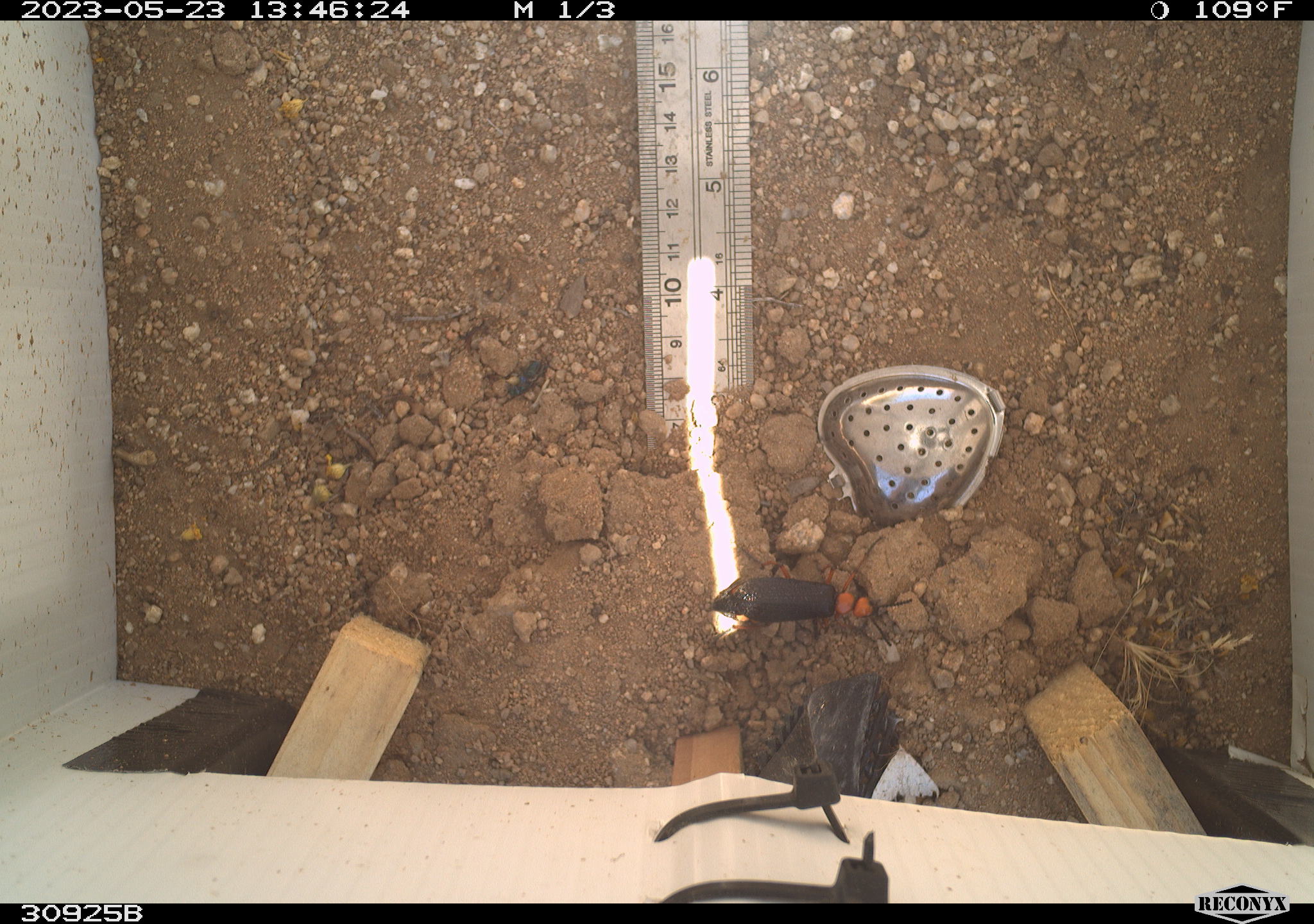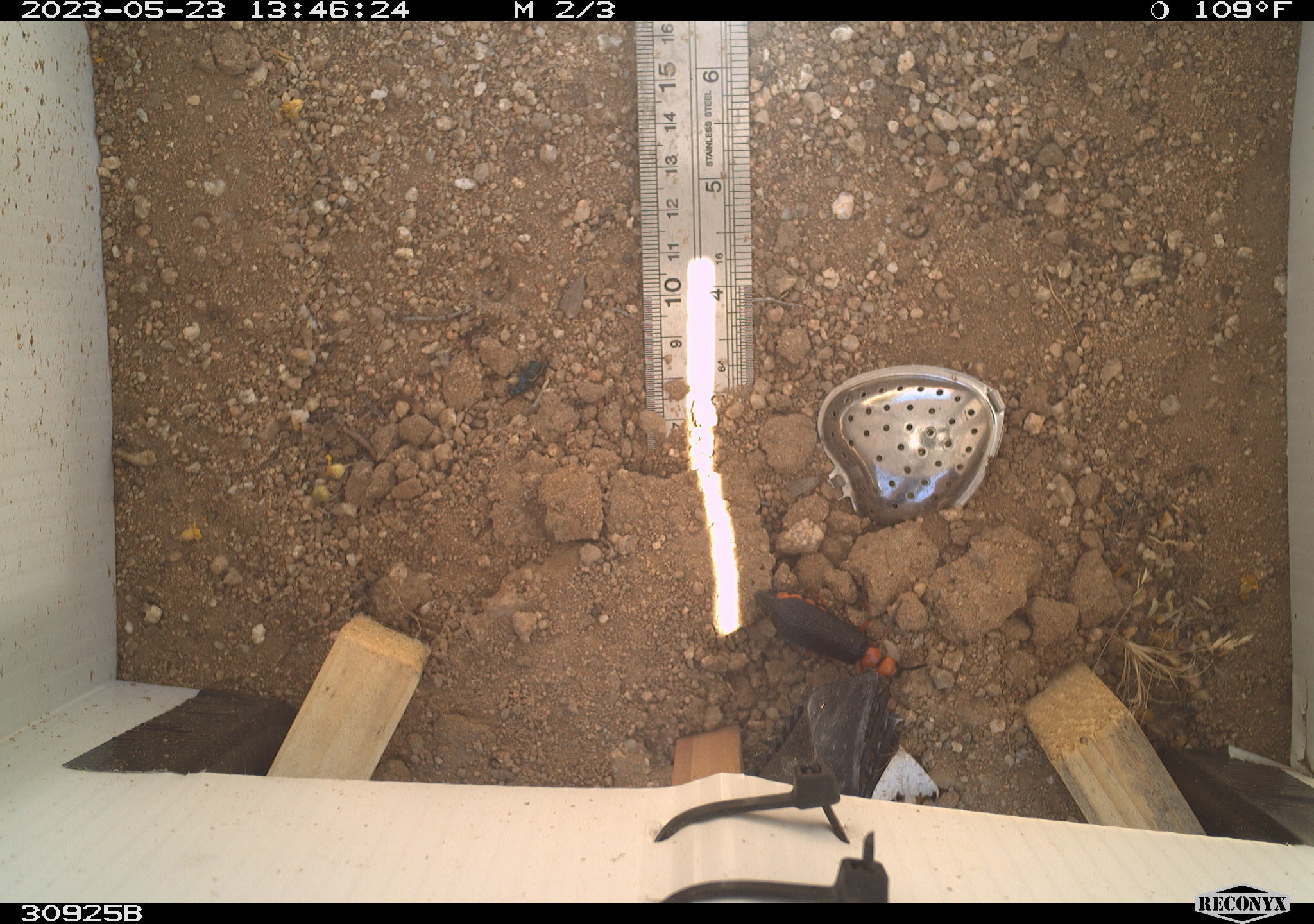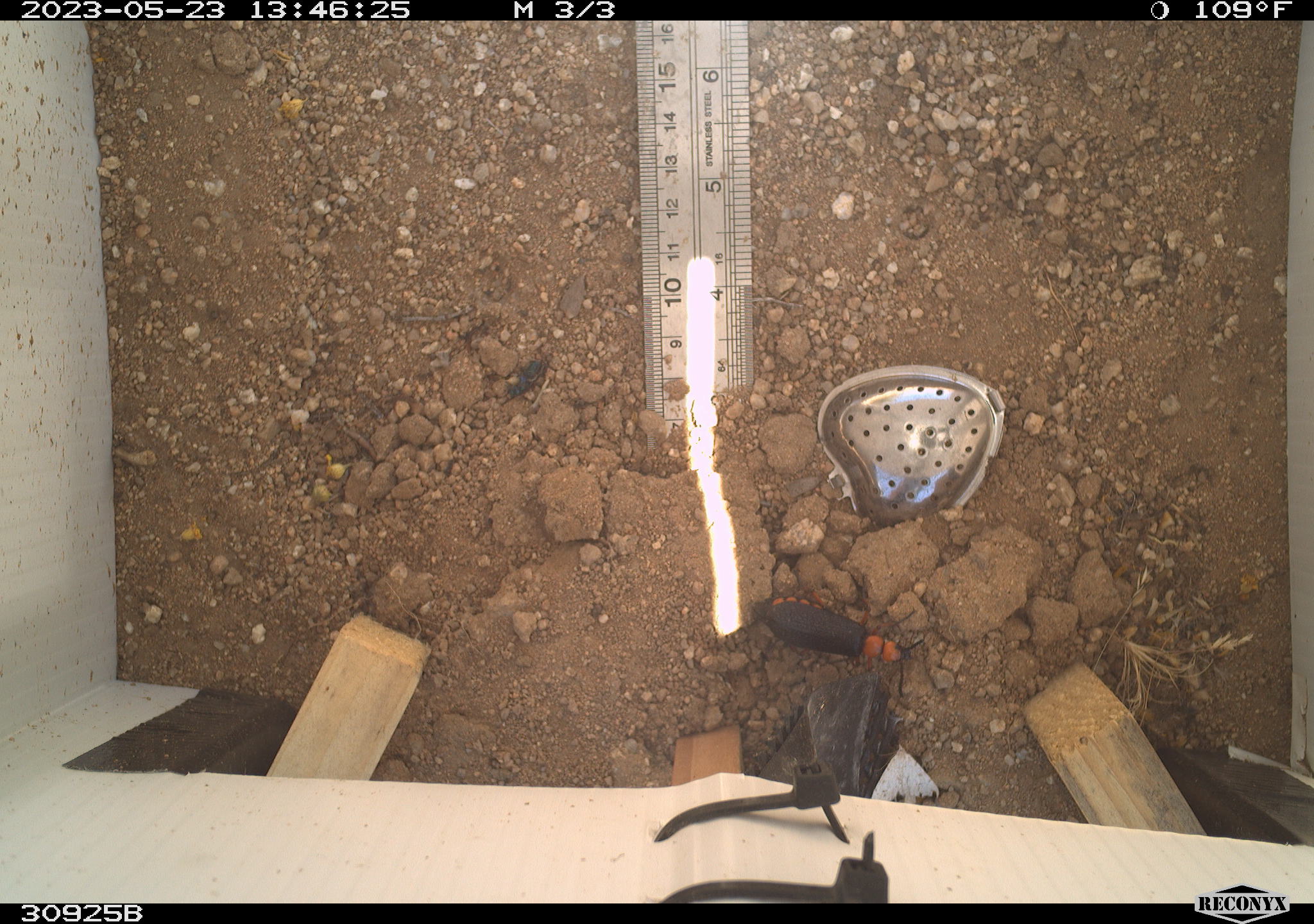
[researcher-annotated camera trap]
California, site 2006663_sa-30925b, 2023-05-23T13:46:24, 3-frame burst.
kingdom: Animalia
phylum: Arthropoda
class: Insecta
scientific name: Insecta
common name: insect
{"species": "insect (Insecta)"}